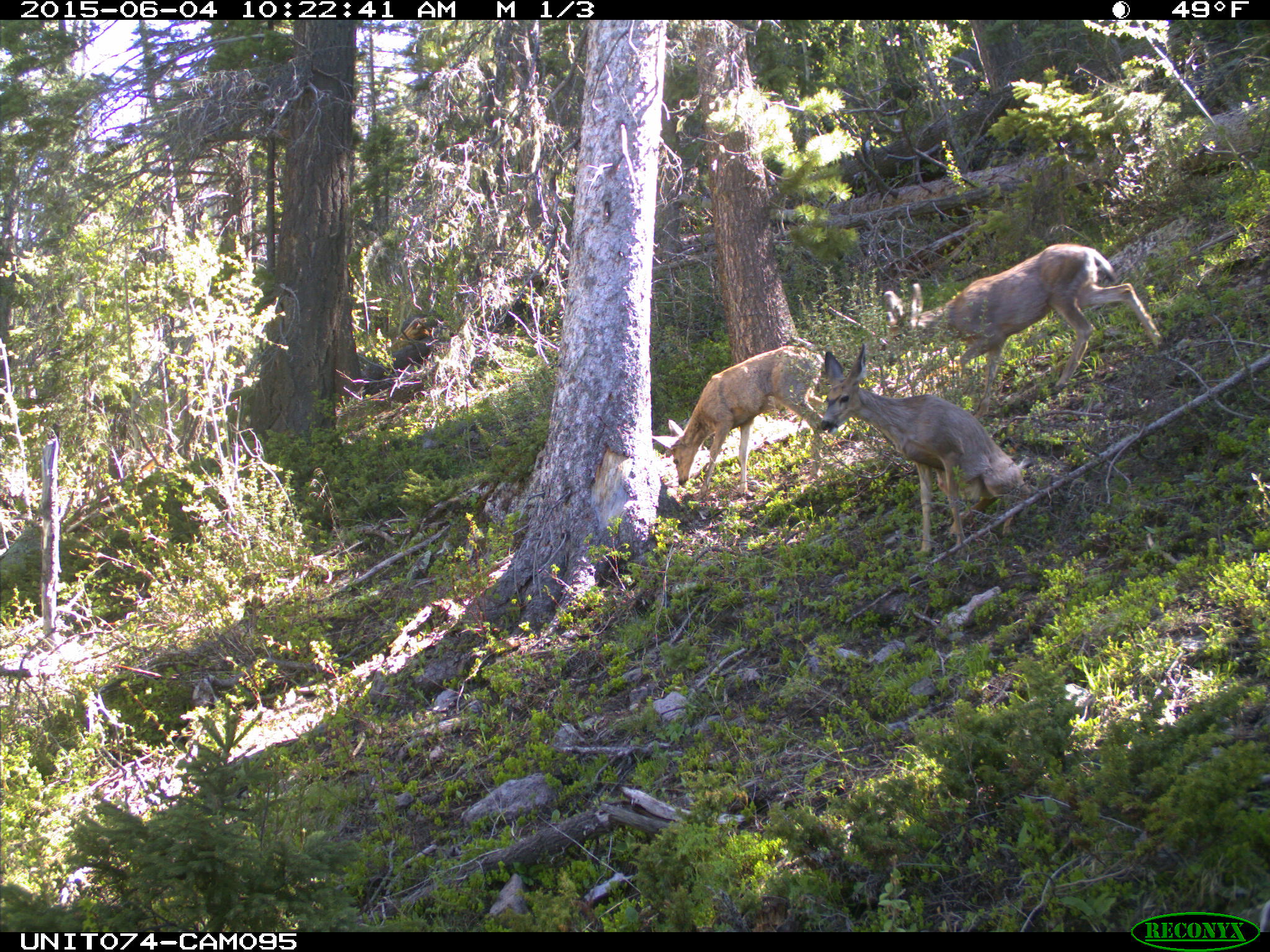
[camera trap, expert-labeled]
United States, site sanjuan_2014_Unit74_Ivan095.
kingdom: Animalia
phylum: Chordata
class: Mammalia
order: Artiodactyla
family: Cervidae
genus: Odocoileus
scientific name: Odocoileus hemionus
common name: mule deer